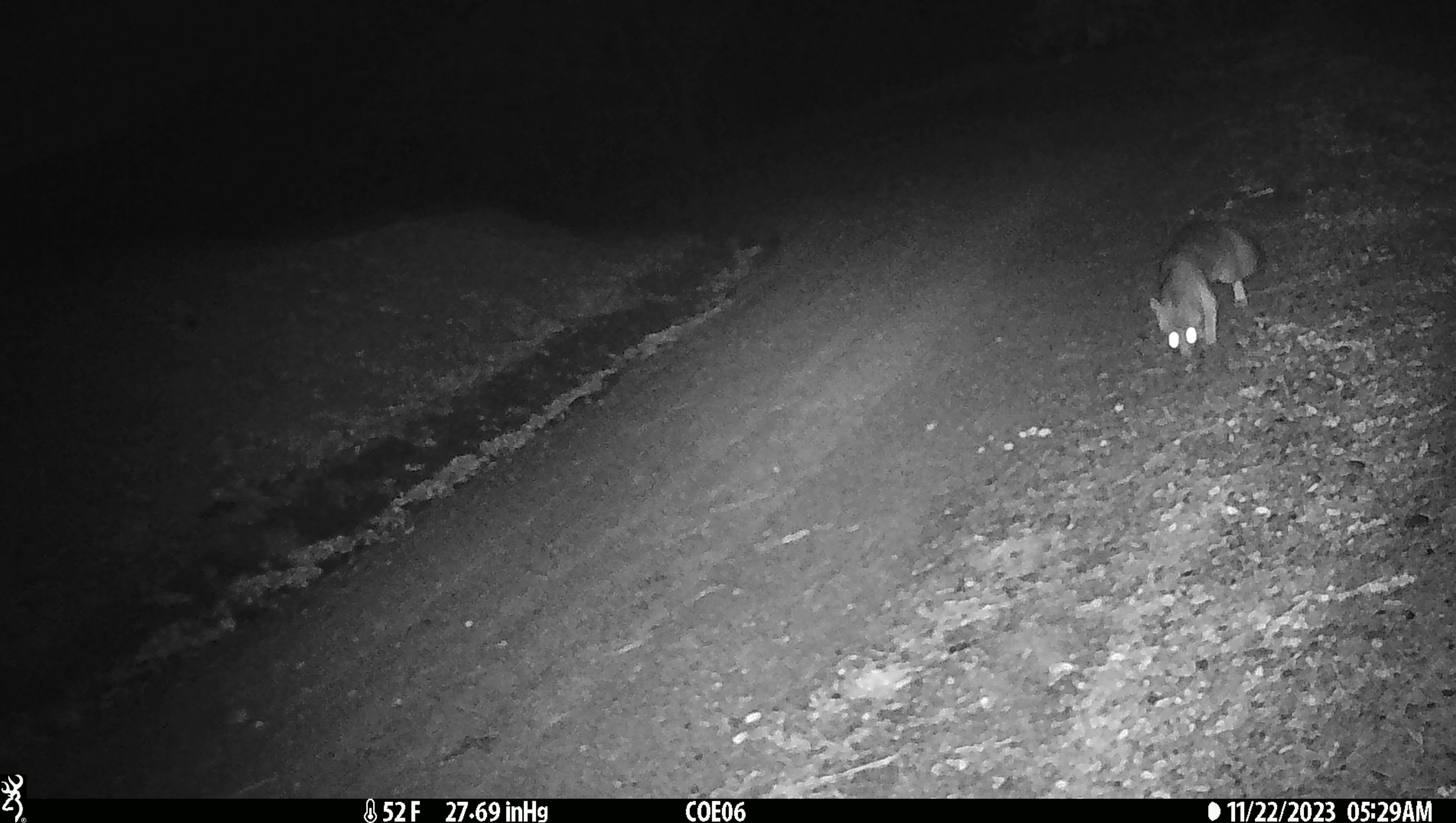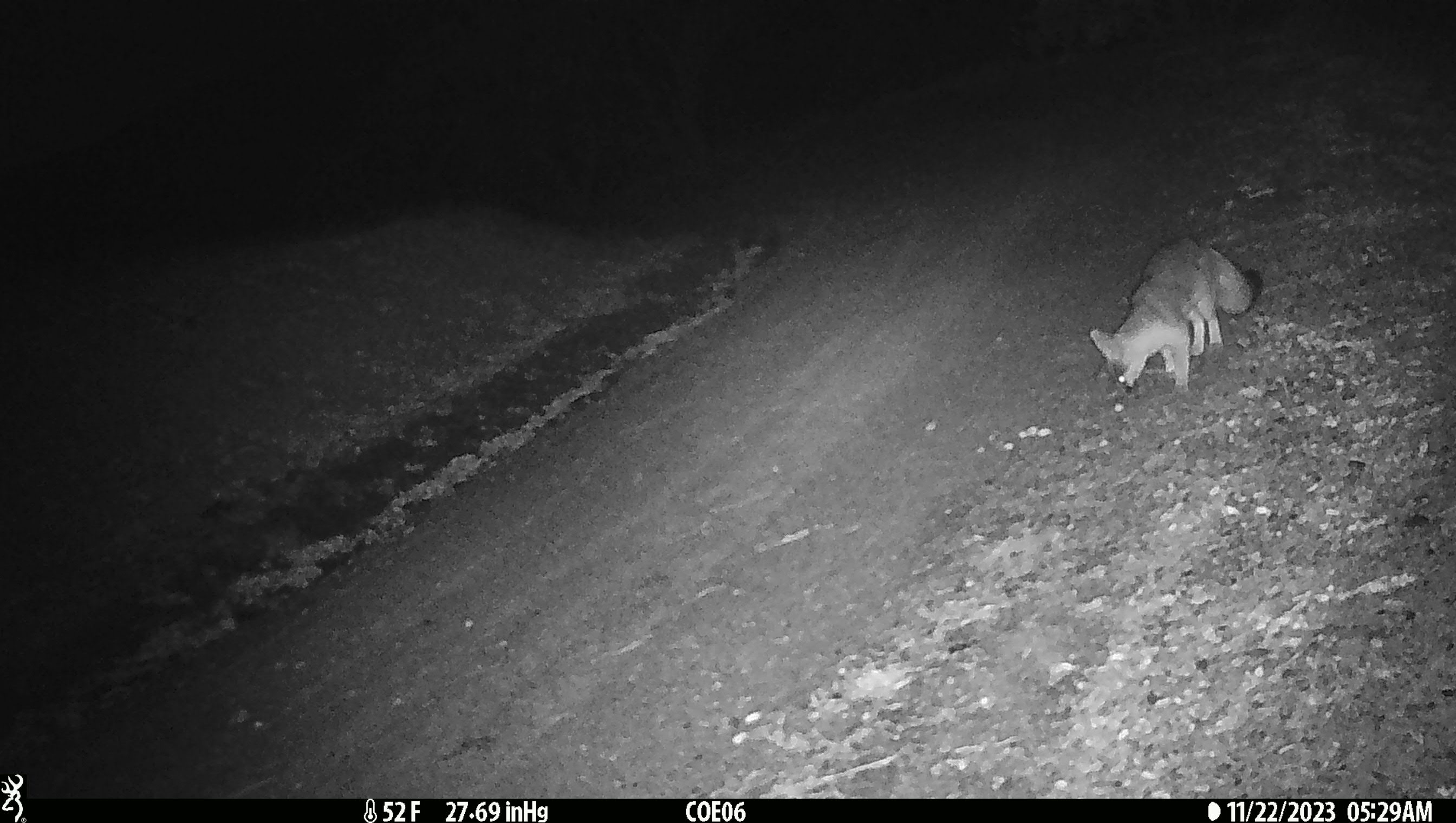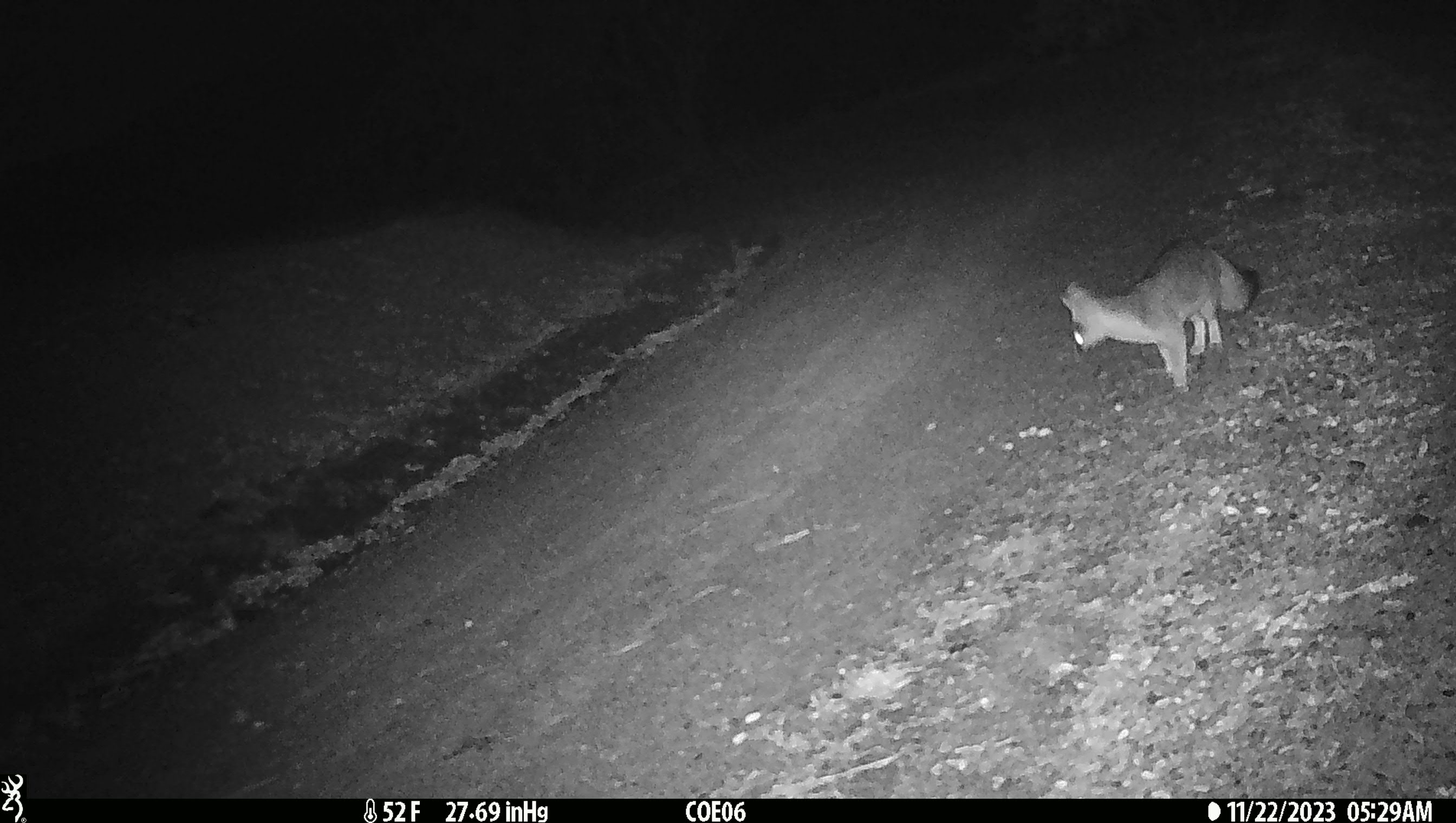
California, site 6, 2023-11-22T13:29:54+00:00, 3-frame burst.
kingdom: Animalia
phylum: Chordata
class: Mammalia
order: Carnivora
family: Canidae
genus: Urocyon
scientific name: Urocyon cinereoargenteus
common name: gray fox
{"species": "gray fox (Urocyon cinereoargenteus)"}